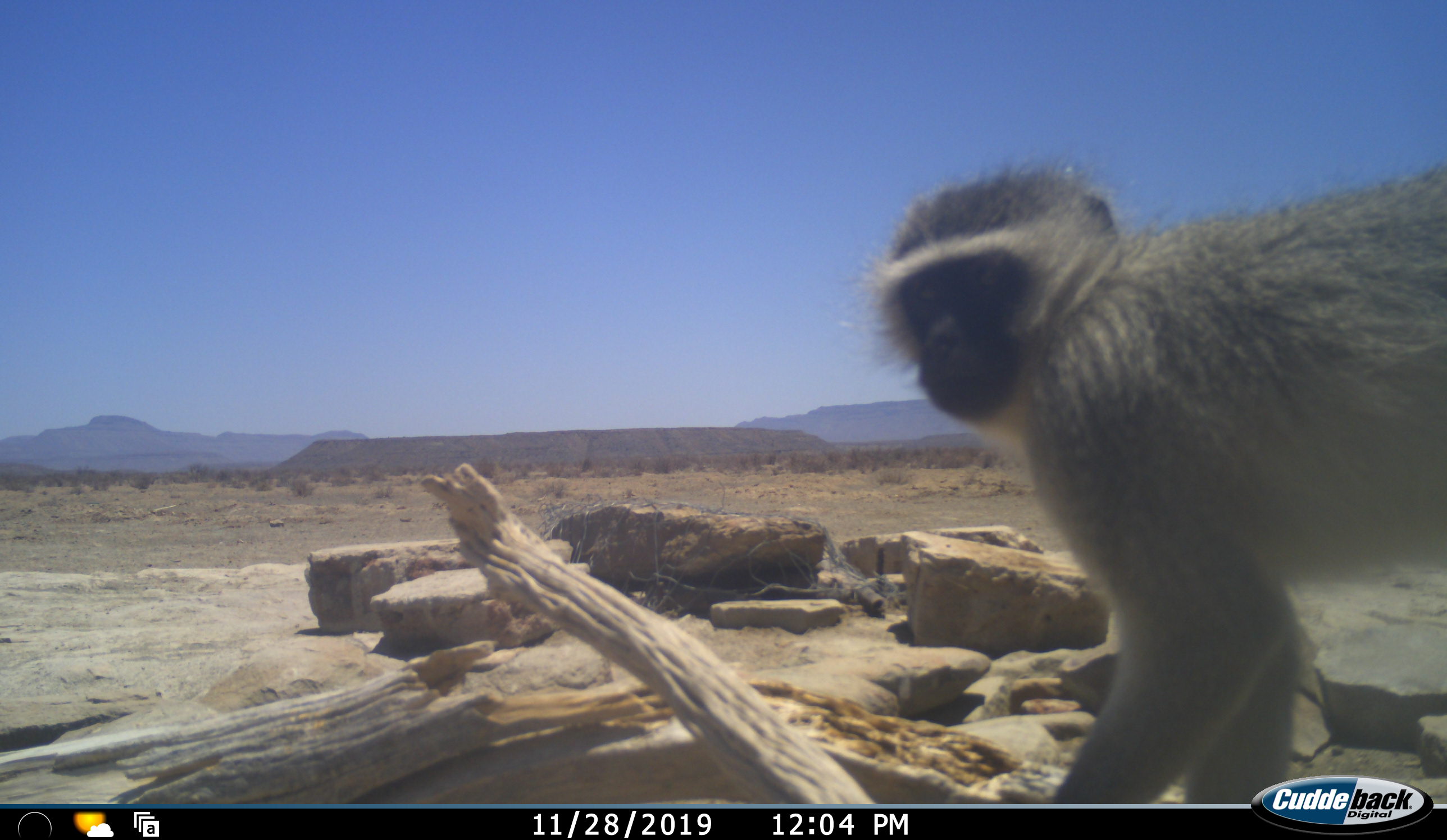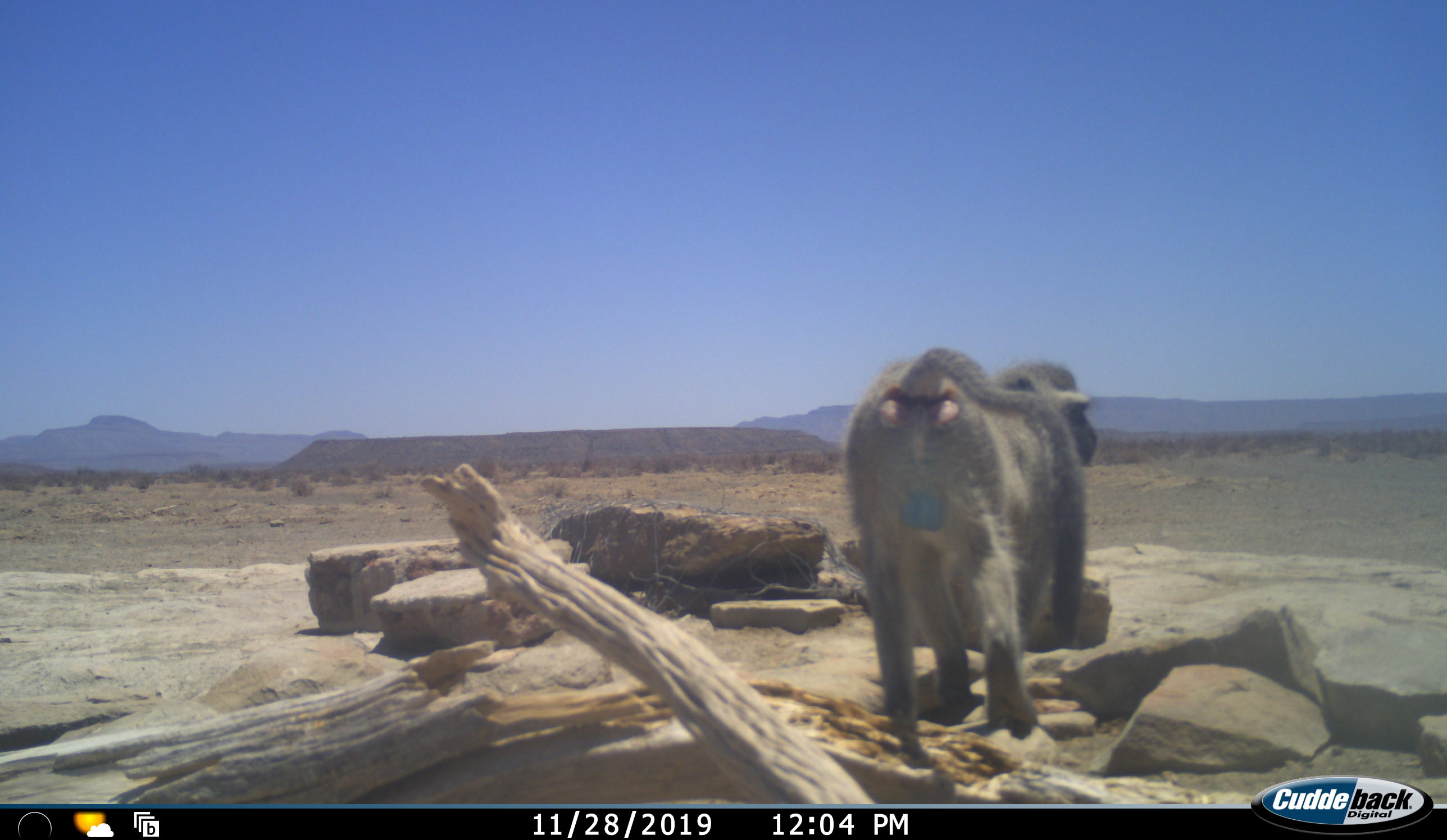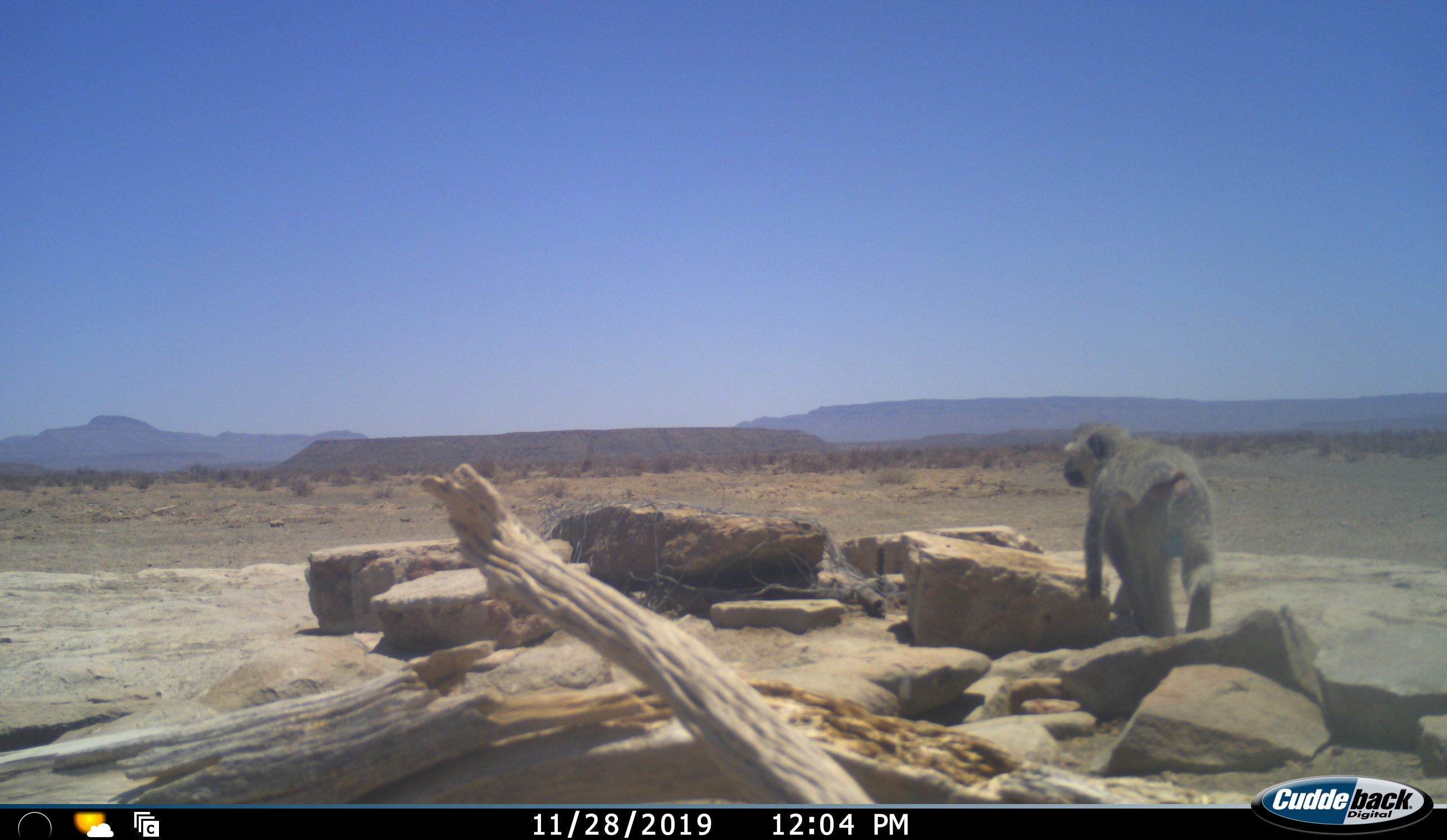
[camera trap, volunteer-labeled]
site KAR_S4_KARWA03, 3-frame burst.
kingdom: Animalia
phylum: Chordata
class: Mammalia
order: Primates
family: Cercopithecidae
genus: Chlorocebus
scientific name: Chlorocebus pygerythrus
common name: vervet monkey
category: monkeyvervet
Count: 1.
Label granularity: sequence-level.